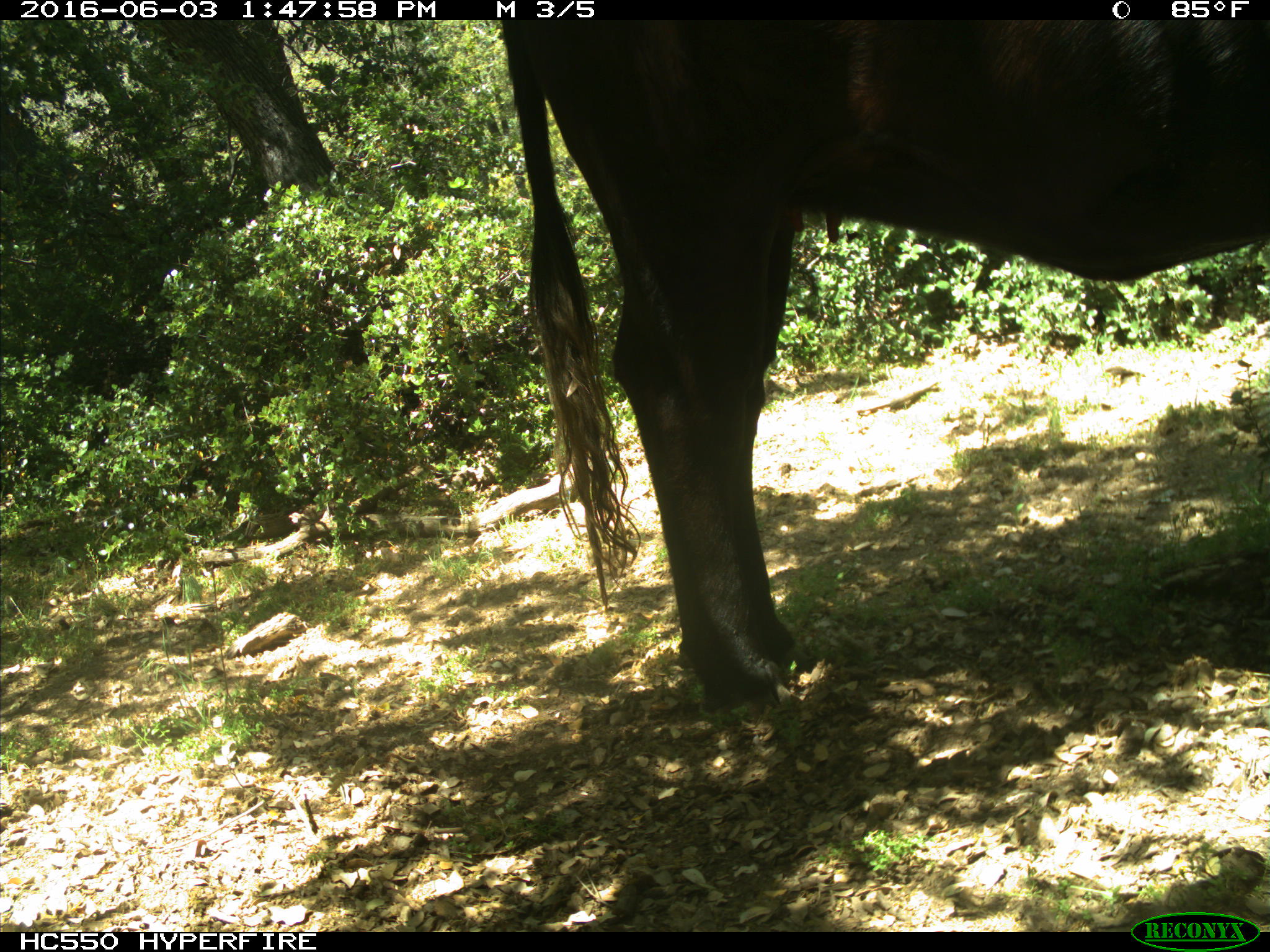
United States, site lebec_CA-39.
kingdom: Animalia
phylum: Chordata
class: Mammalia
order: Artiodactyla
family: Bovidae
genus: Bos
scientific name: Bos taurus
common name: domestic cow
Bos taurus (domestic cow).